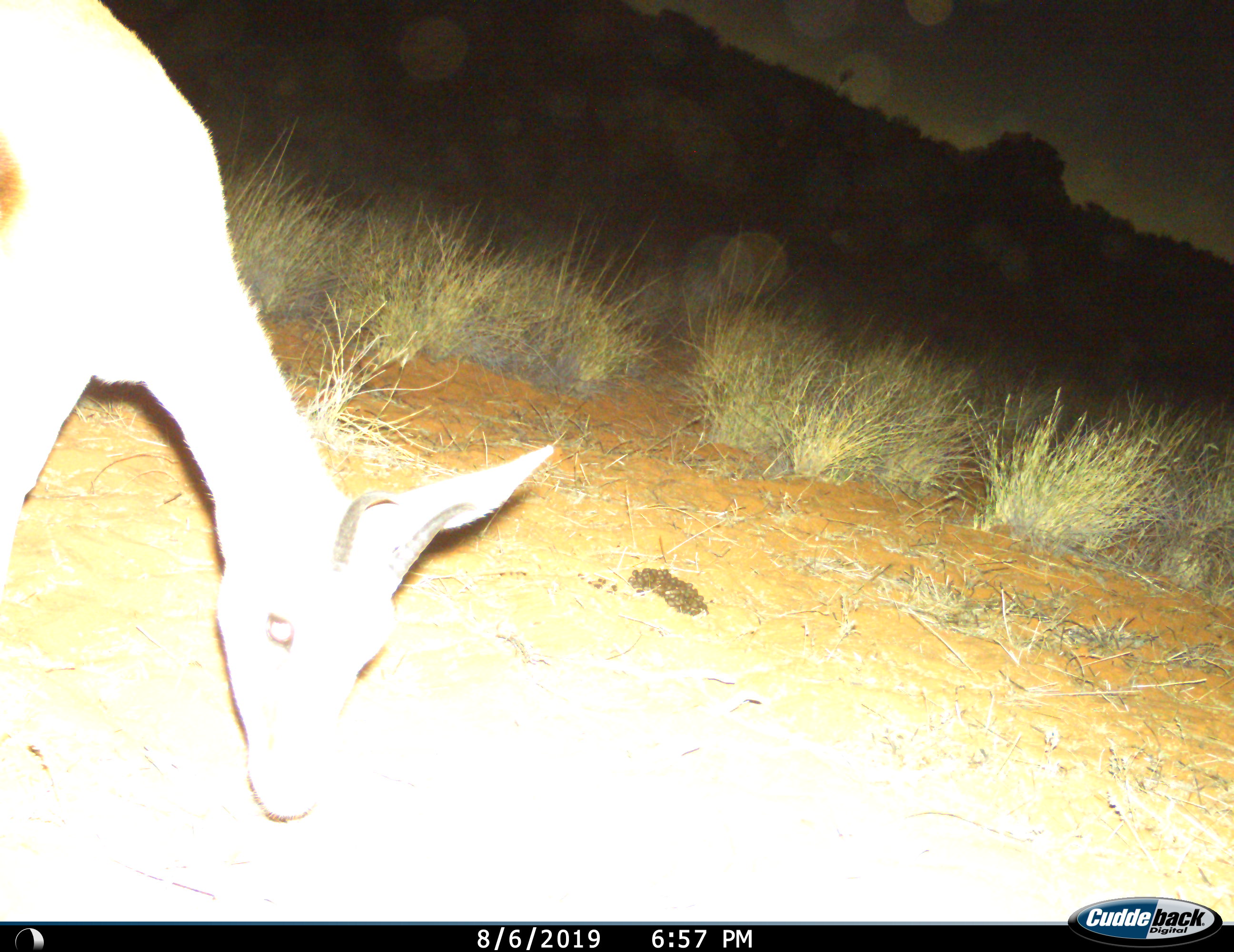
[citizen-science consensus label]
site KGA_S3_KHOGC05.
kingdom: Animalia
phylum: Chordata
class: Mammalia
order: Artiodactyla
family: Bovidae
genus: Antidorcas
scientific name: Antidorcas marsupialis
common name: springbok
Springbok (Antidorcas marsupialis), count 1. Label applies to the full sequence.